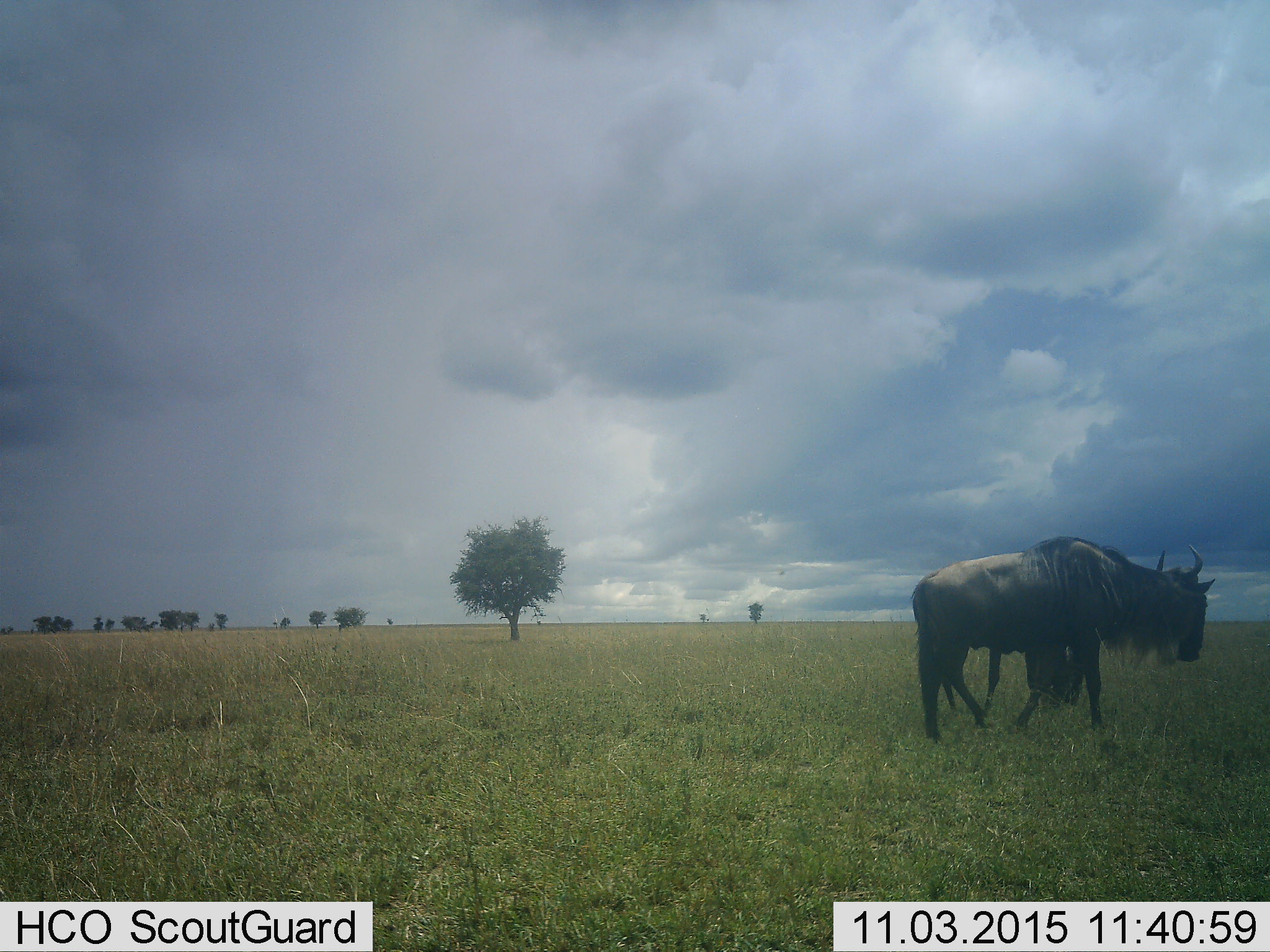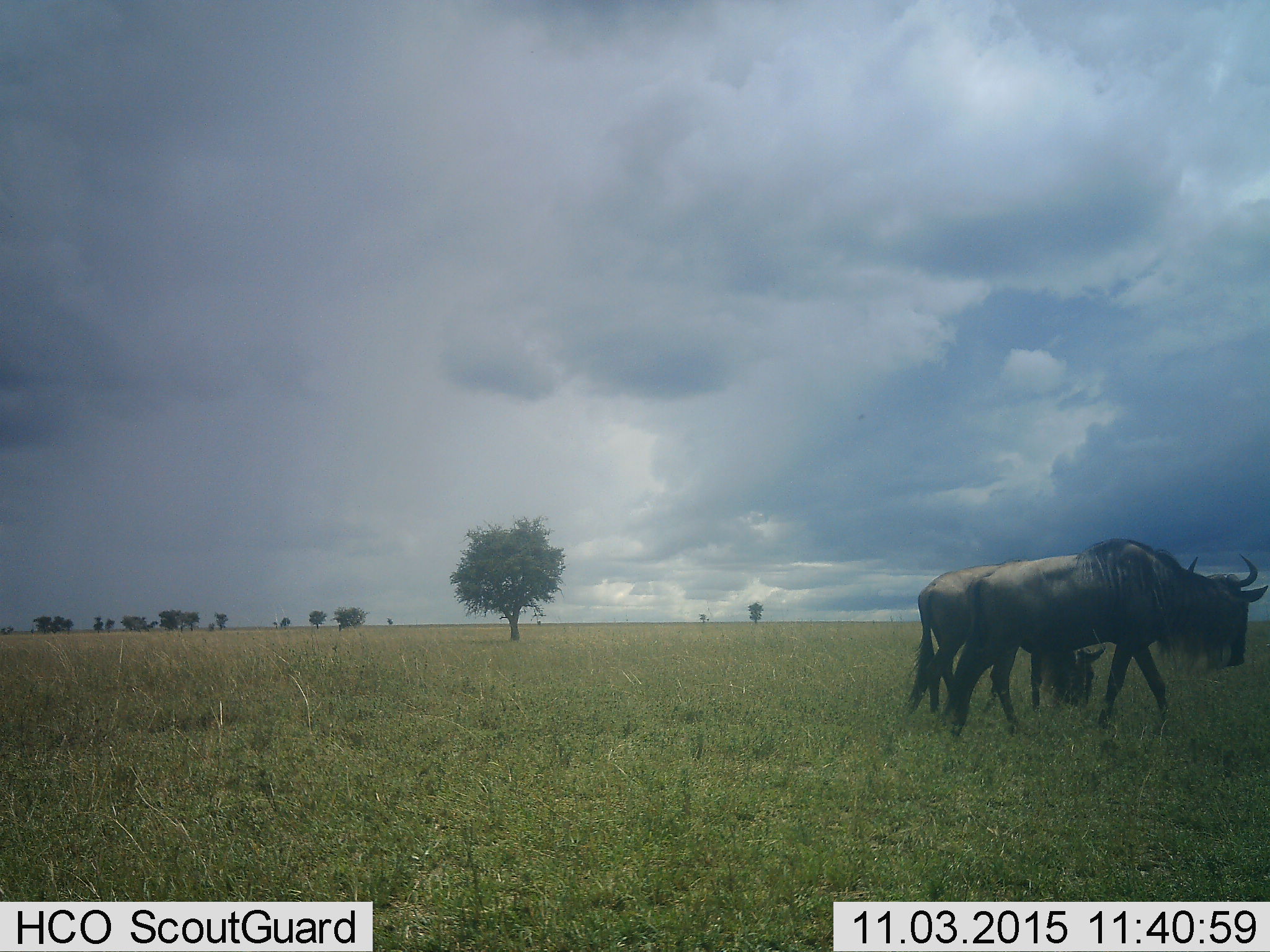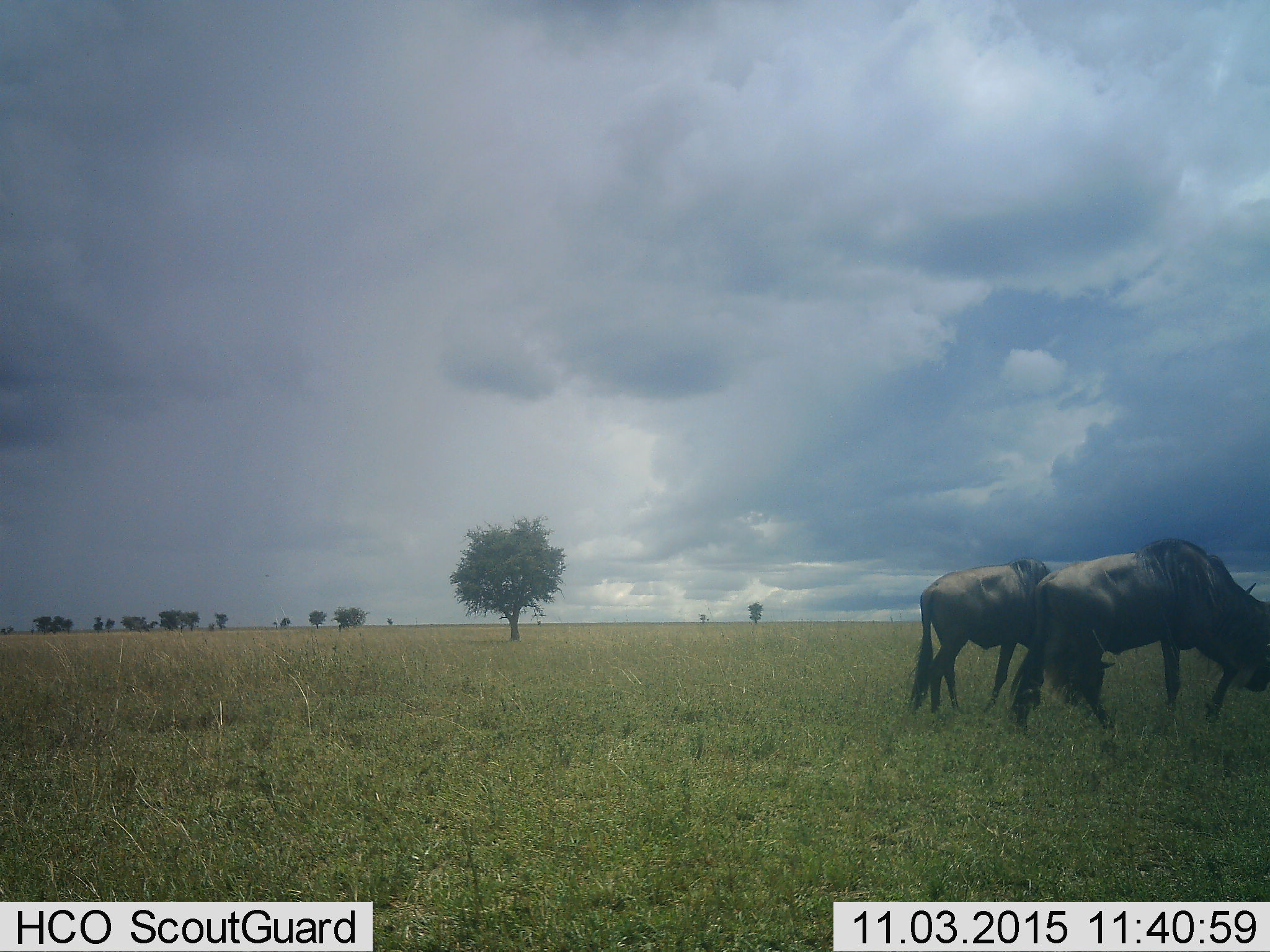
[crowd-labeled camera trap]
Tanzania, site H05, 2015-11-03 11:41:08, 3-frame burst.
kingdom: Animalia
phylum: Chordata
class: Mammalia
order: Artiodactyla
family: Bovidae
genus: Connochaetes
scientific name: Connochaetes taurinus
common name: blue wildebeest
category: wildebeest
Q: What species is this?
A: Wildebeest (blue wildebeest) (Connochaetes taurinus).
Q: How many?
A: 2.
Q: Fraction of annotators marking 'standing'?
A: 0%.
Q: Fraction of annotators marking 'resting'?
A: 0%.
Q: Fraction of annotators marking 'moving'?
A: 67%.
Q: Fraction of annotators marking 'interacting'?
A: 0%.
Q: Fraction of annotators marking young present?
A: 0%.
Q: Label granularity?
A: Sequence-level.